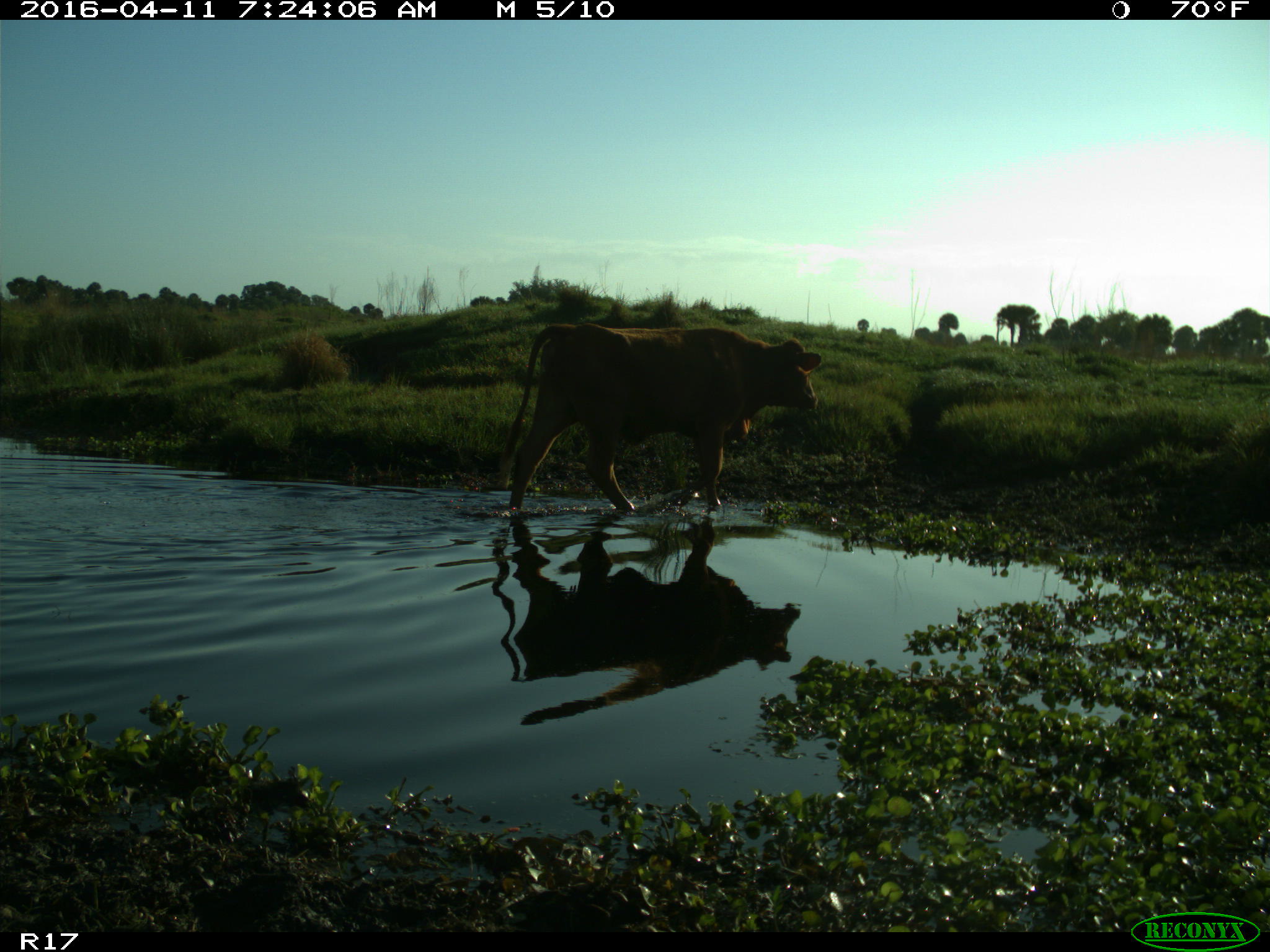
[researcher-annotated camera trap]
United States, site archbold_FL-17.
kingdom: Animalia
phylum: Chordata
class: Mammalia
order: Artiodactyla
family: Bovidae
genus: Bos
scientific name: Bos taurus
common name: domestic cow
Bos taurus (domestic cow).